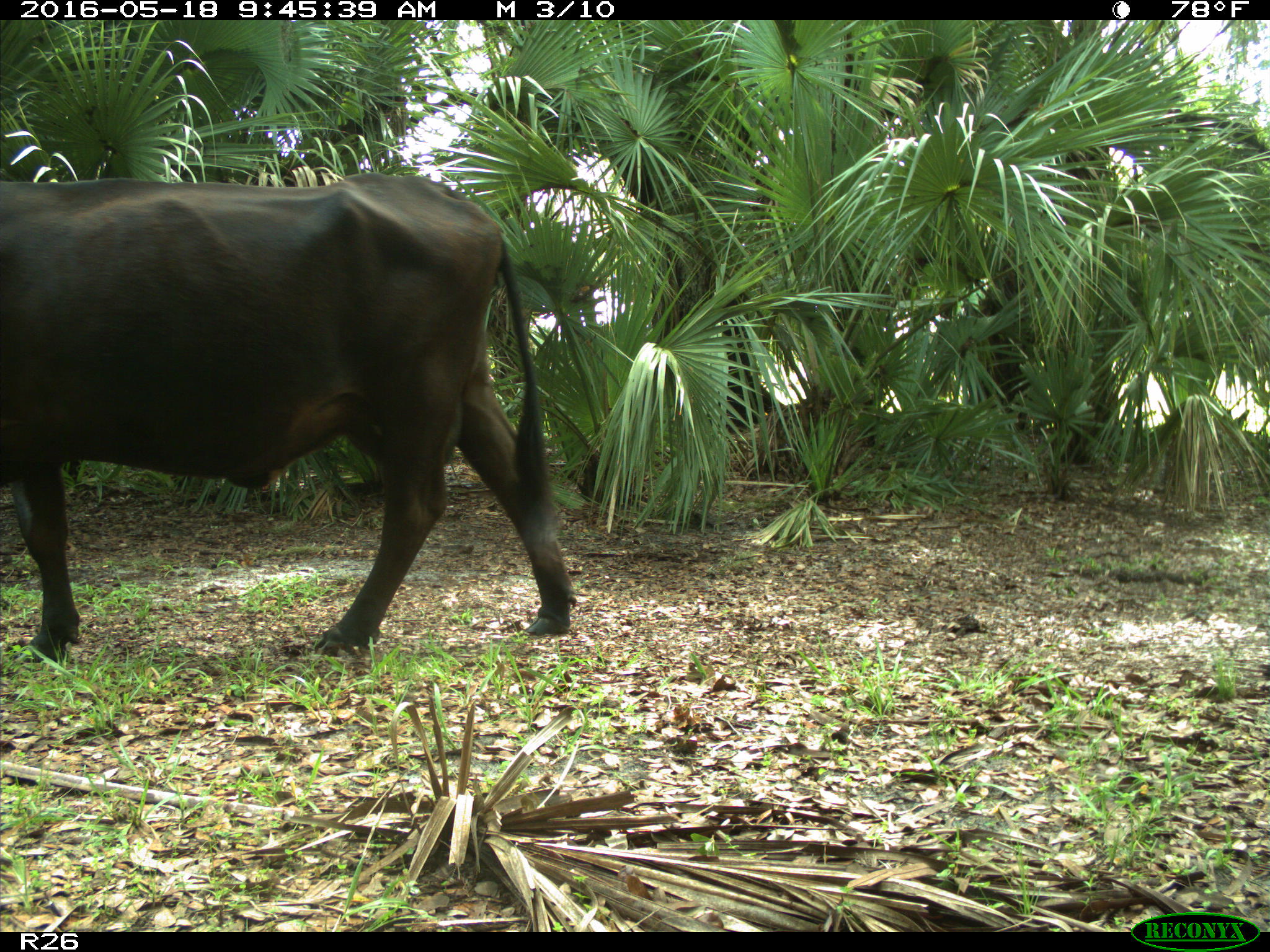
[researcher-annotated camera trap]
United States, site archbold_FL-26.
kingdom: Animalia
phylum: Chordata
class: Mammalia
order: Artiodactyla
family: Bovidae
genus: Bos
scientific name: Bos taurus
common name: domestic cow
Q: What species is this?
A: Bos taurus (domestic cow).